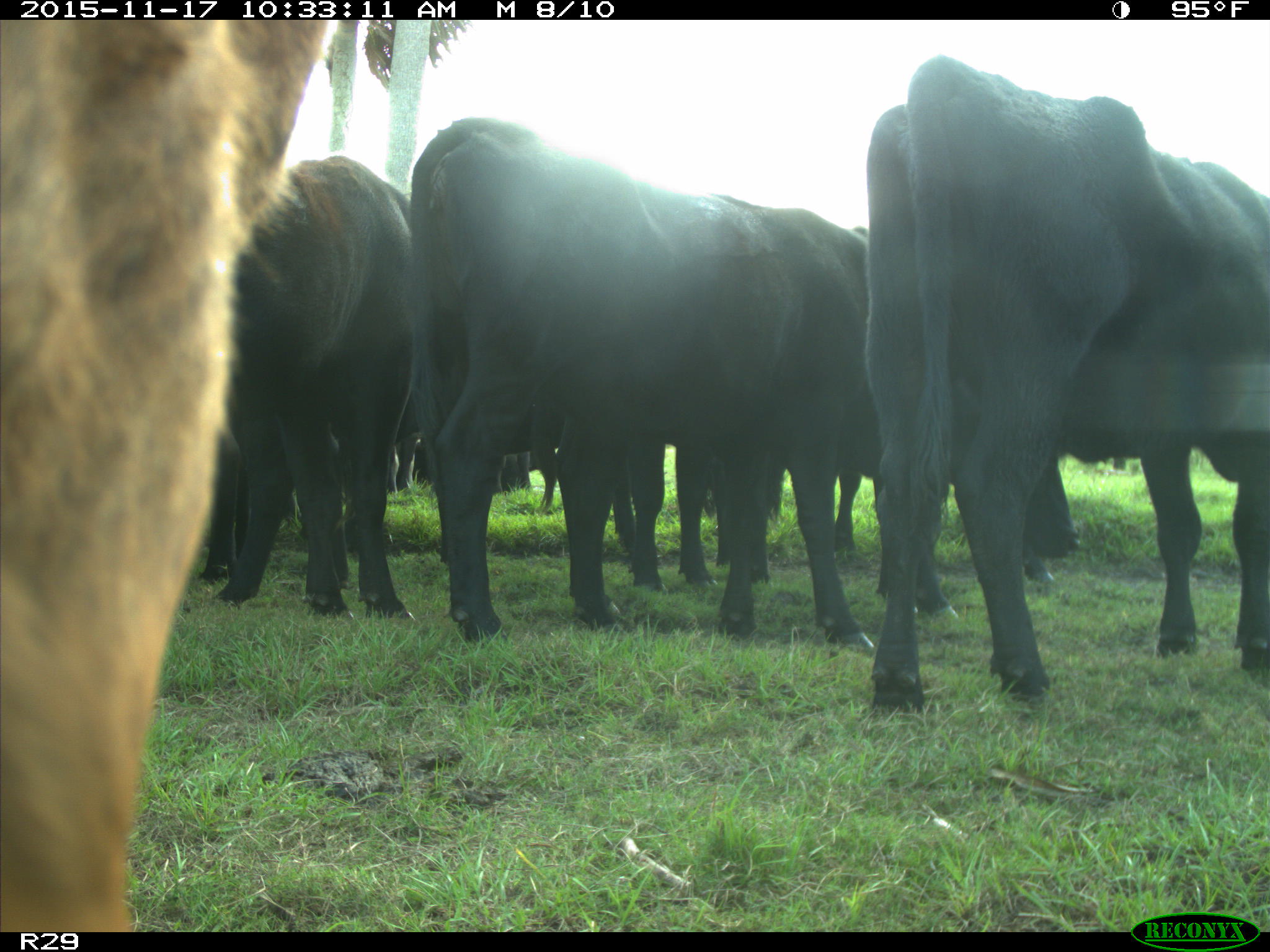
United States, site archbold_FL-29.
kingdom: Animalia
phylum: Chordata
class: Mammalia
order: Artiodactyla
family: Bovidae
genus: Bos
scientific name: Bos taurus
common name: domestic cow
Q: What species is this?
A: Bos taurus (domestic cow).